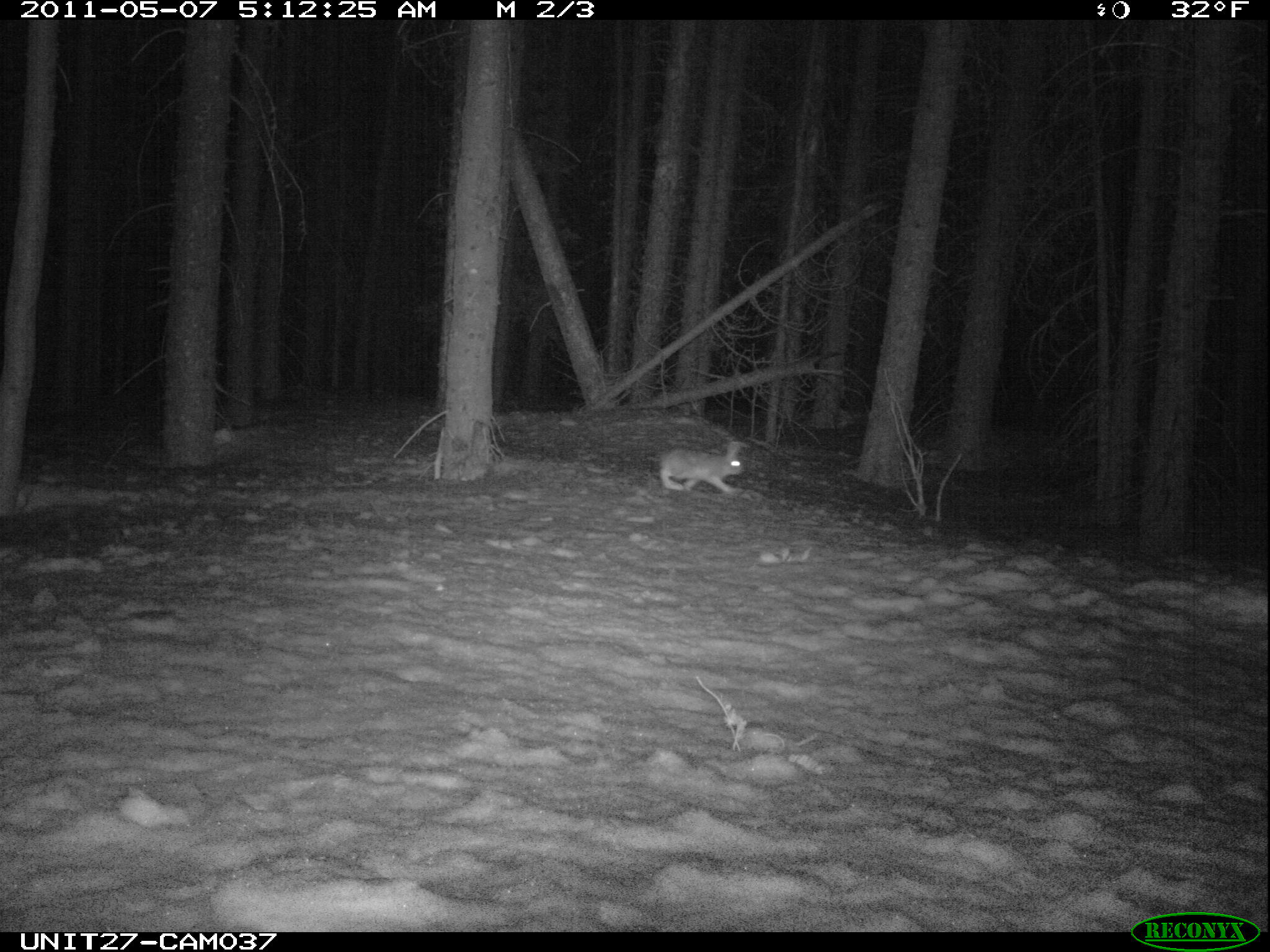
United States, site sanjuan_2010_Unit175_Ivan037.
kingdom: Animalia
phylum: Chordata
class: Mammalia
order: Lagomorpha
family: Leporidae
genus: Lepus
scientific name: Lepus americanus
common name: snowshoe hare